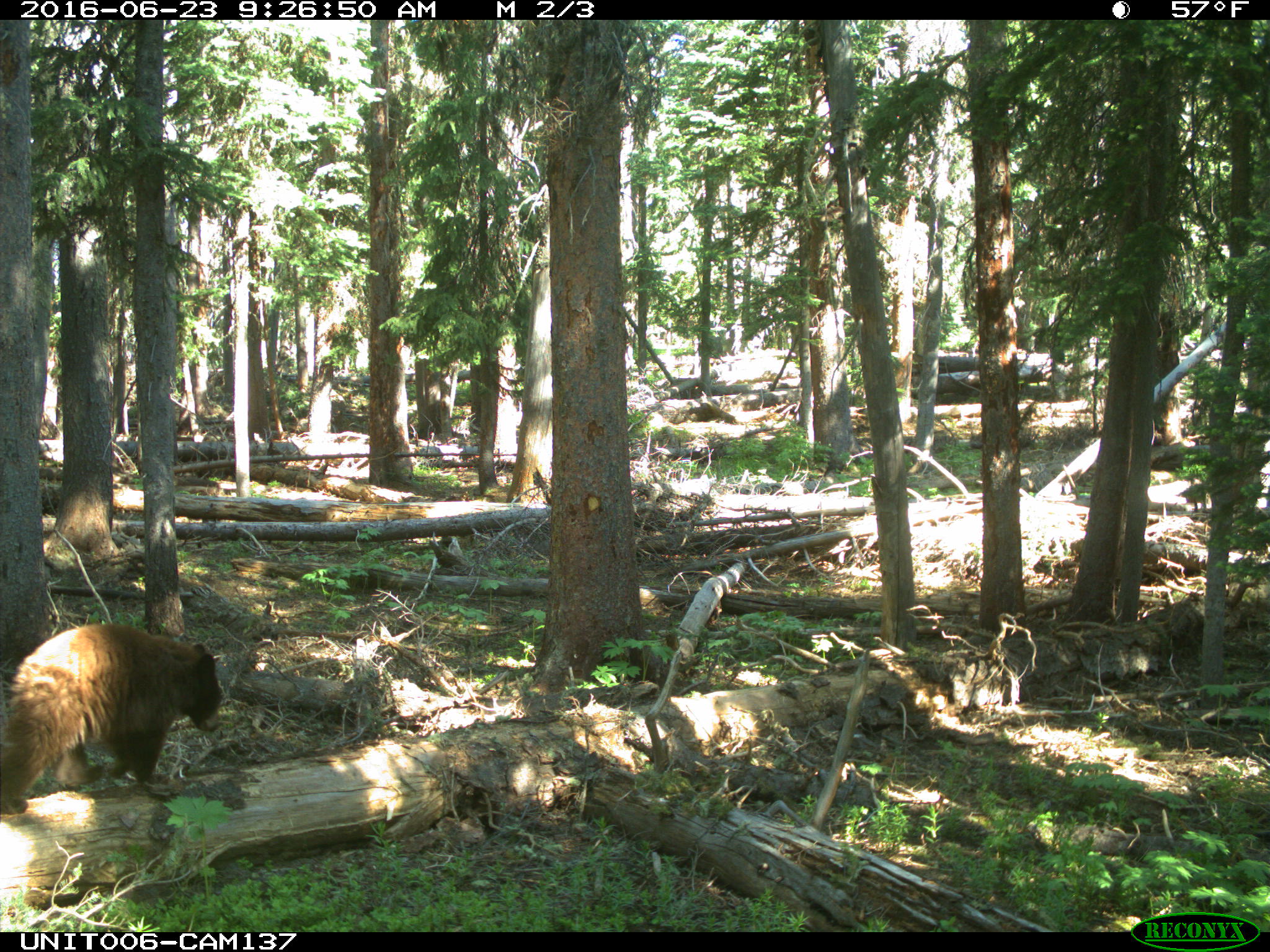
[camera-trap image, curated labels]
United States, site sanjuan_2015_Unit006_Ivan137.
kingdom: Animalia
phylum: Chordata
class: Mammalia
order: Carnivora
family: Ursidae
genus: Ursus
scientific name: Ursus americanus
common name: american black bear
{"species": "Ursus americanus (american black bear)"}